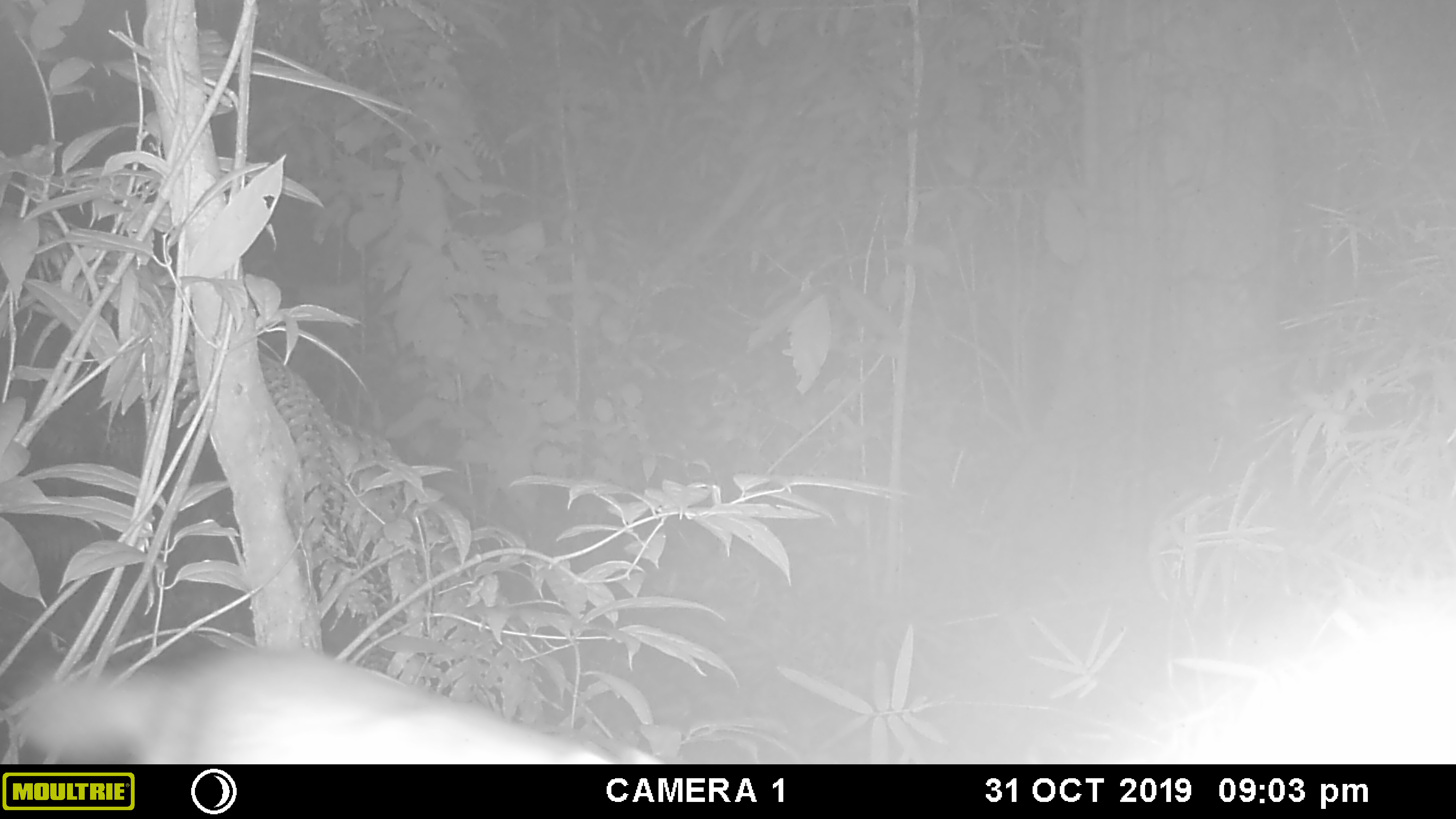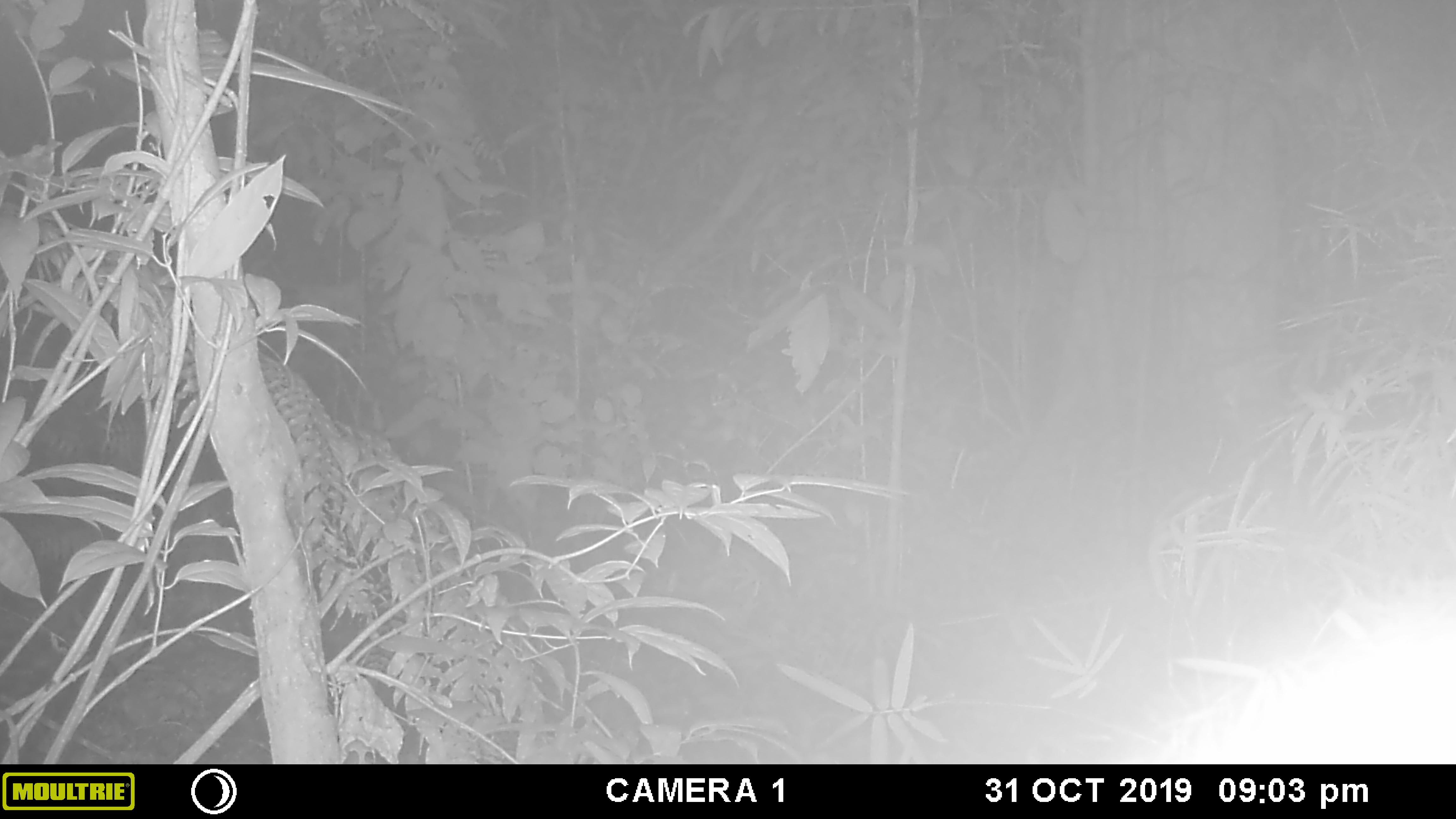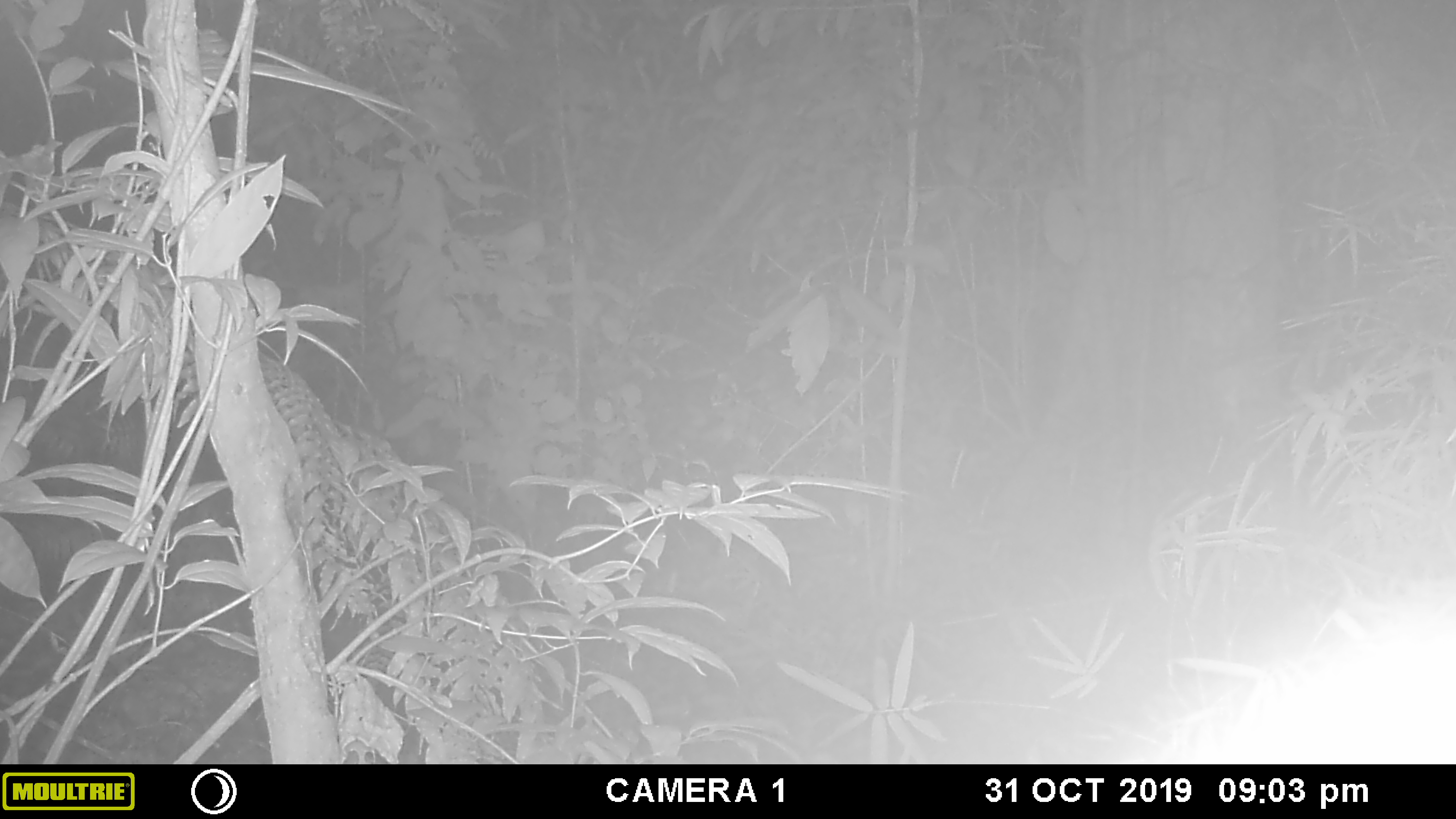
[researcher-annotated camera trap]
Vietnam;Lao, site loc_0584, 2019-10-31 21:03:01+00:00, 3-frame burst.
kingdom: Animalia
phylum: Chordata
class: Mammalia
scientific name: Mammalia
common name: mammal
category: unidentified small mammal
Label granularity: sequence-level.